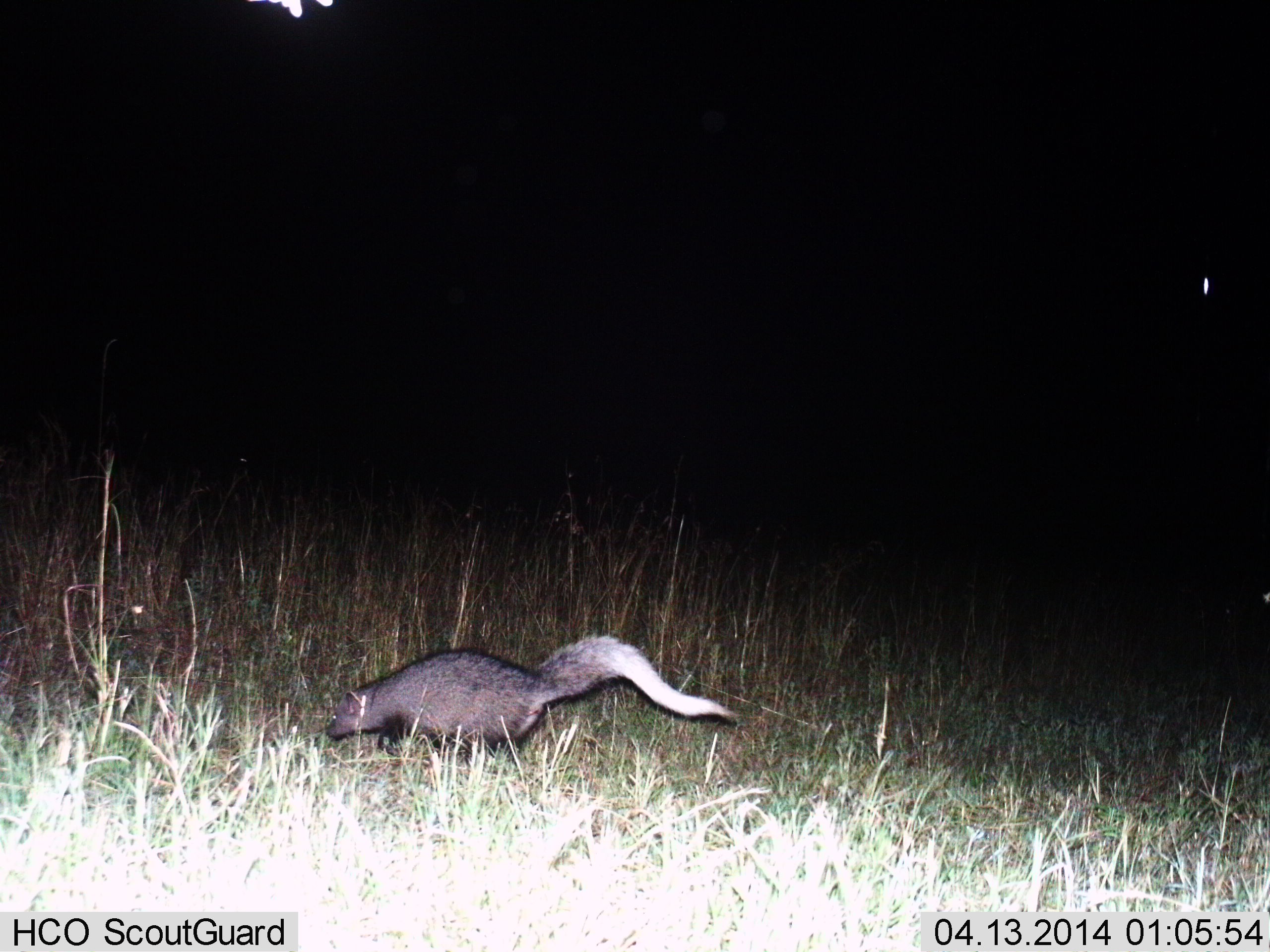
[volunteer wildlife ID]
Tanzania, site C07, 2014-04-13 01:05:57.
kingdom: Animalia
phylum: Chordata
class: Mammalia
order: Carnivora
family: Herpestidae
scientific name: Herpestidae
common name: mongoose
Mongoose (Herpestidae), count 1. Behavior (volunteer vote fractions): standing 9%, resting 0%, moving 91%, interacting 0%. Young present (vote fraction): 0%. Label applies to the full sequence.